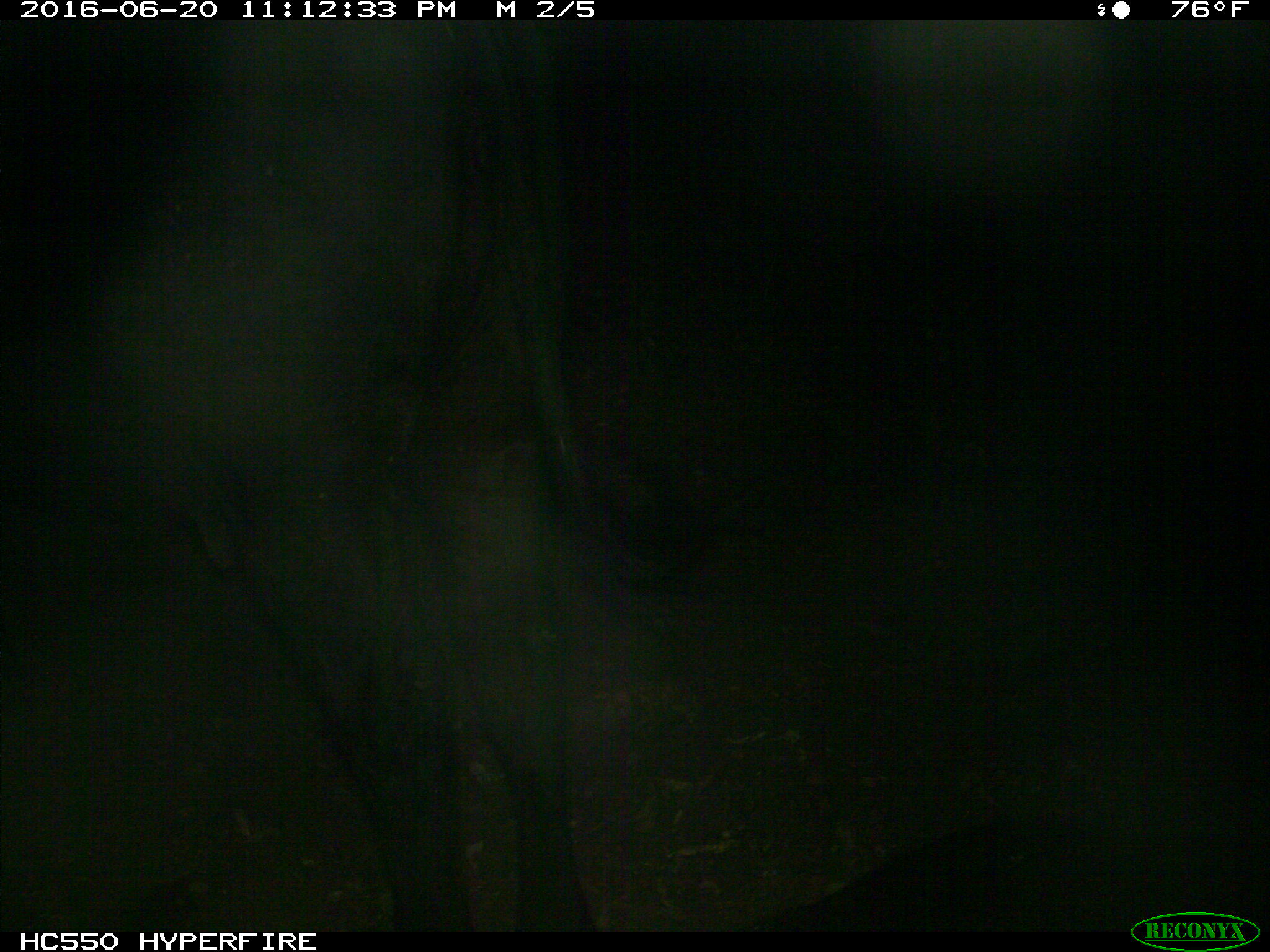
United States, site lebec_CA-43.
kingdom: Animalia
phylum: Chordata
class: Mammalia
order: Artiodactyla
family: Bovidae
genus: Bos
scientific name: Bos taurus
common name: domestic cow